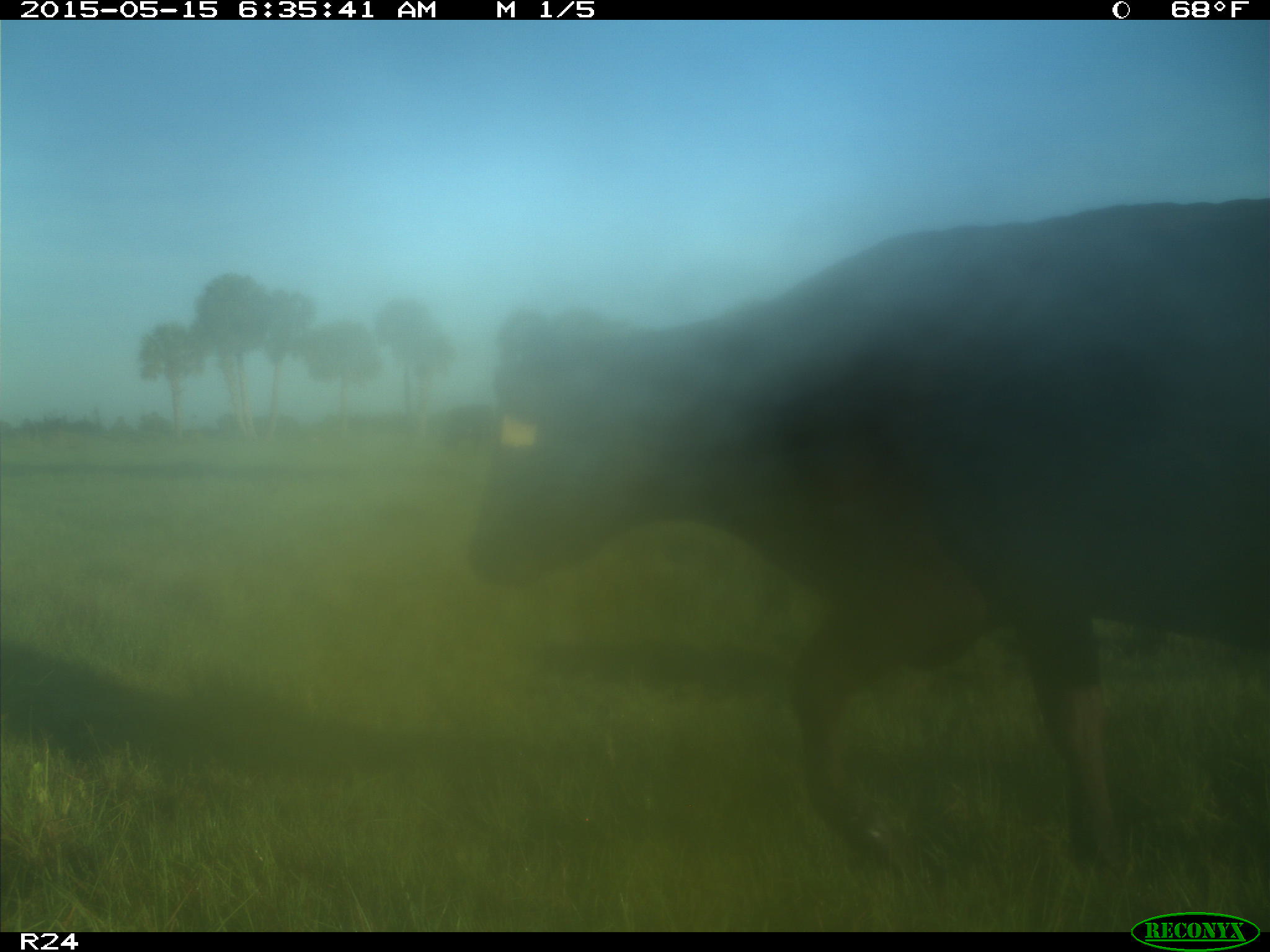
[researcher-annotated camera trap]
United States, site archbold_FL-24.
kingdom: Animalia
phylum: Chordata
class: Mammalia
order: Artiodactyla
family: Suidae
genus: Sus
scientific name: Sus scrofa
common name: wild boar